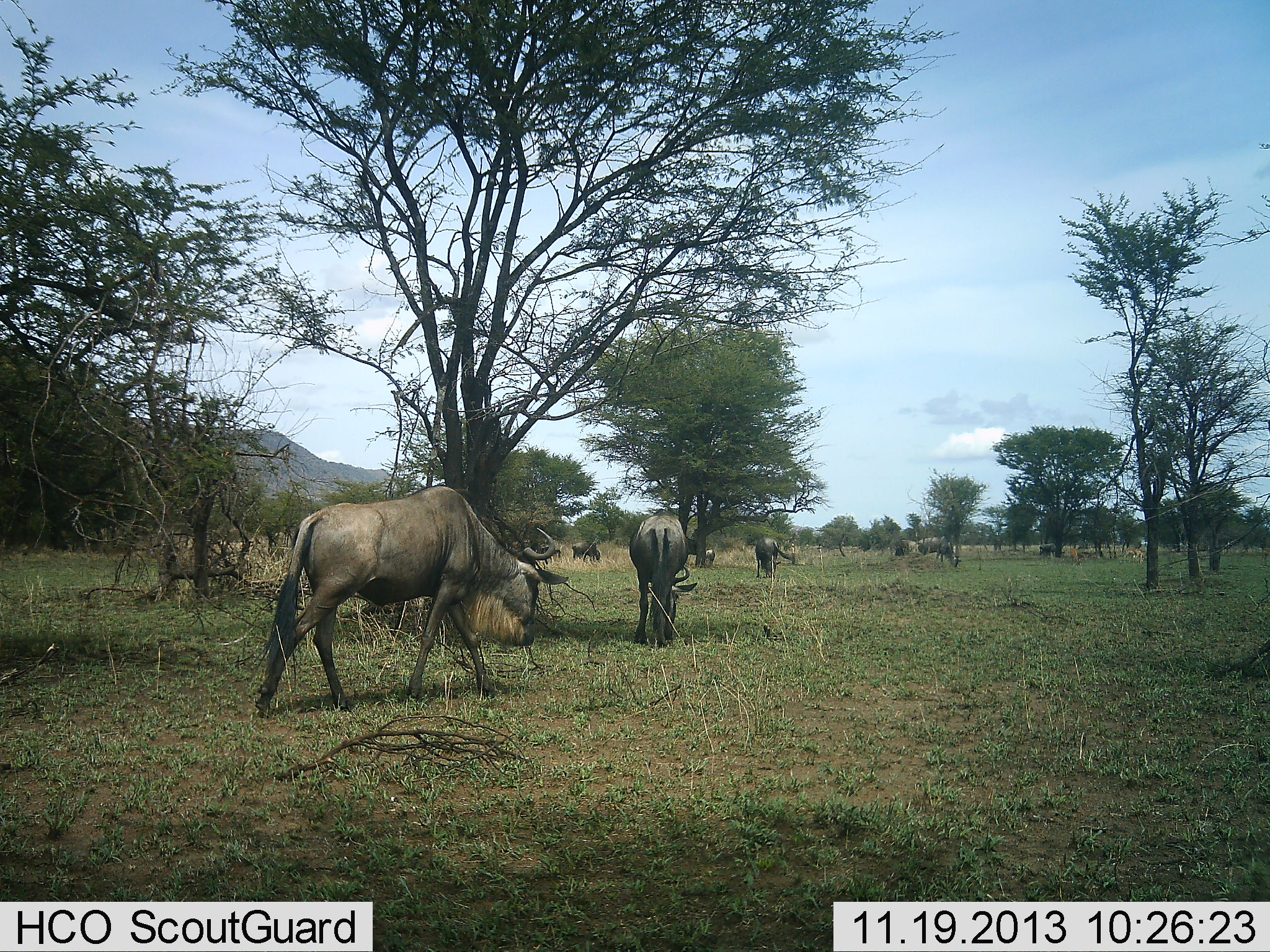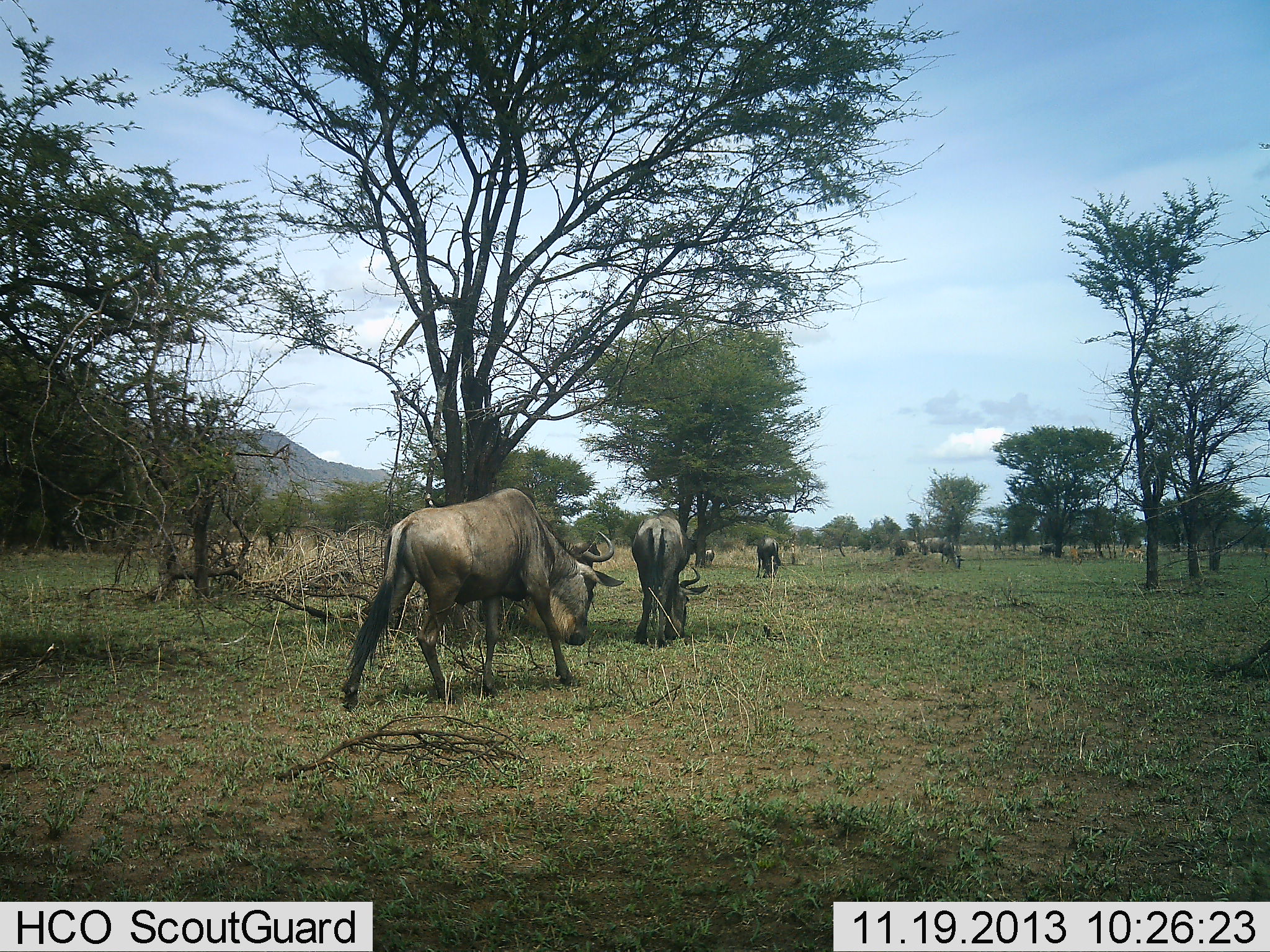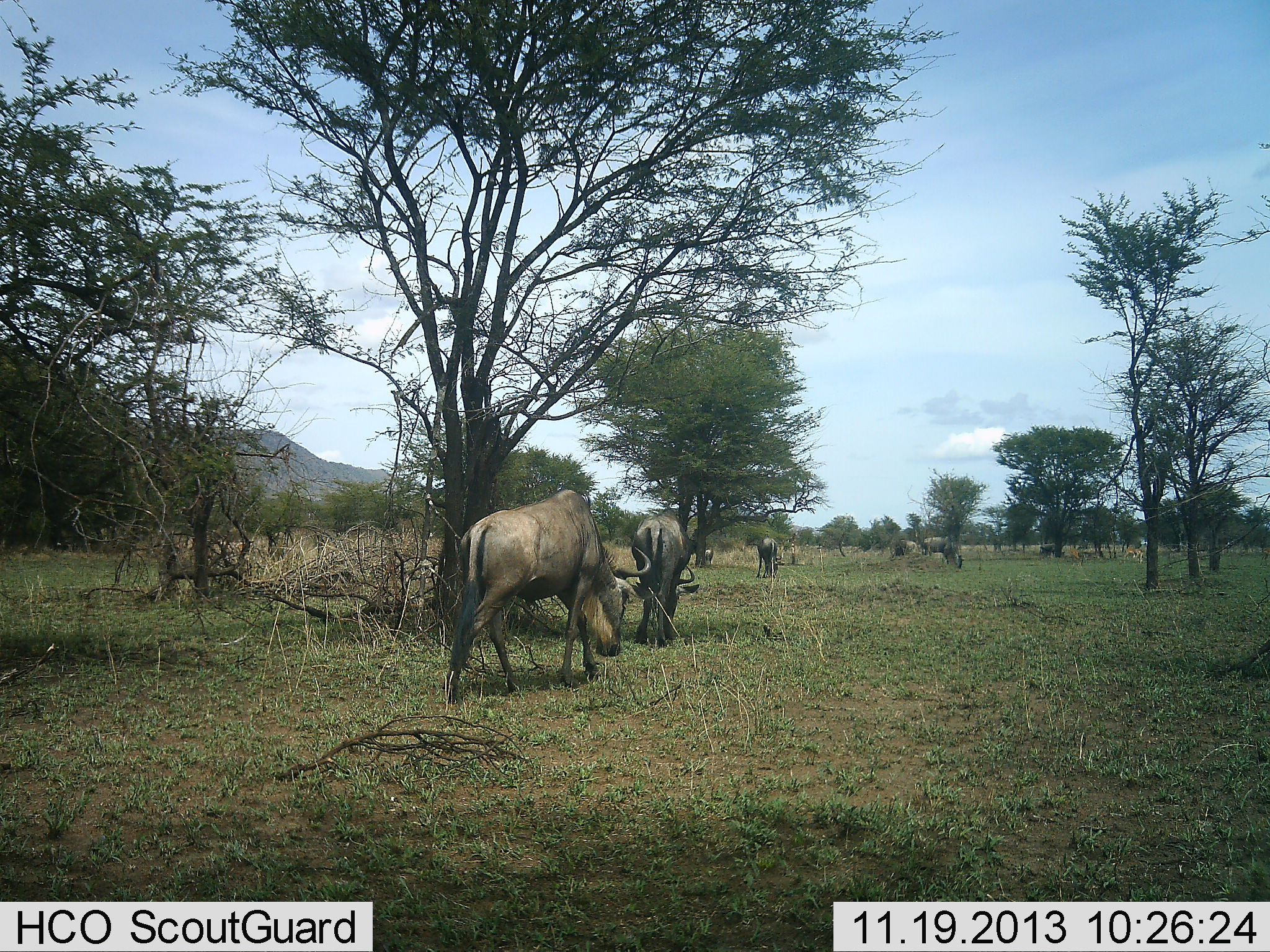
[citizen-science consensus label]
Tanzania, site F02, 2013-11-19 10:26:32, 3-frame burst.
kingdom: Animalia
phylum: Chordata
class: Mammalia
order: Artiodactyla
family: Bovidae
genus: Connochaetes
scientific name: Connochaetes taurinus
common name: blue wildebeest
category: wildebeest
Wildebeest (blue wildebeest) (Connochaetes taurinus), count 7. Behavior (volunteer vote fractions): standing 9%, resting 0%, moving 55%, interacting 9%. Young present (vote fraction): 0%. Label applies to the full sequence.